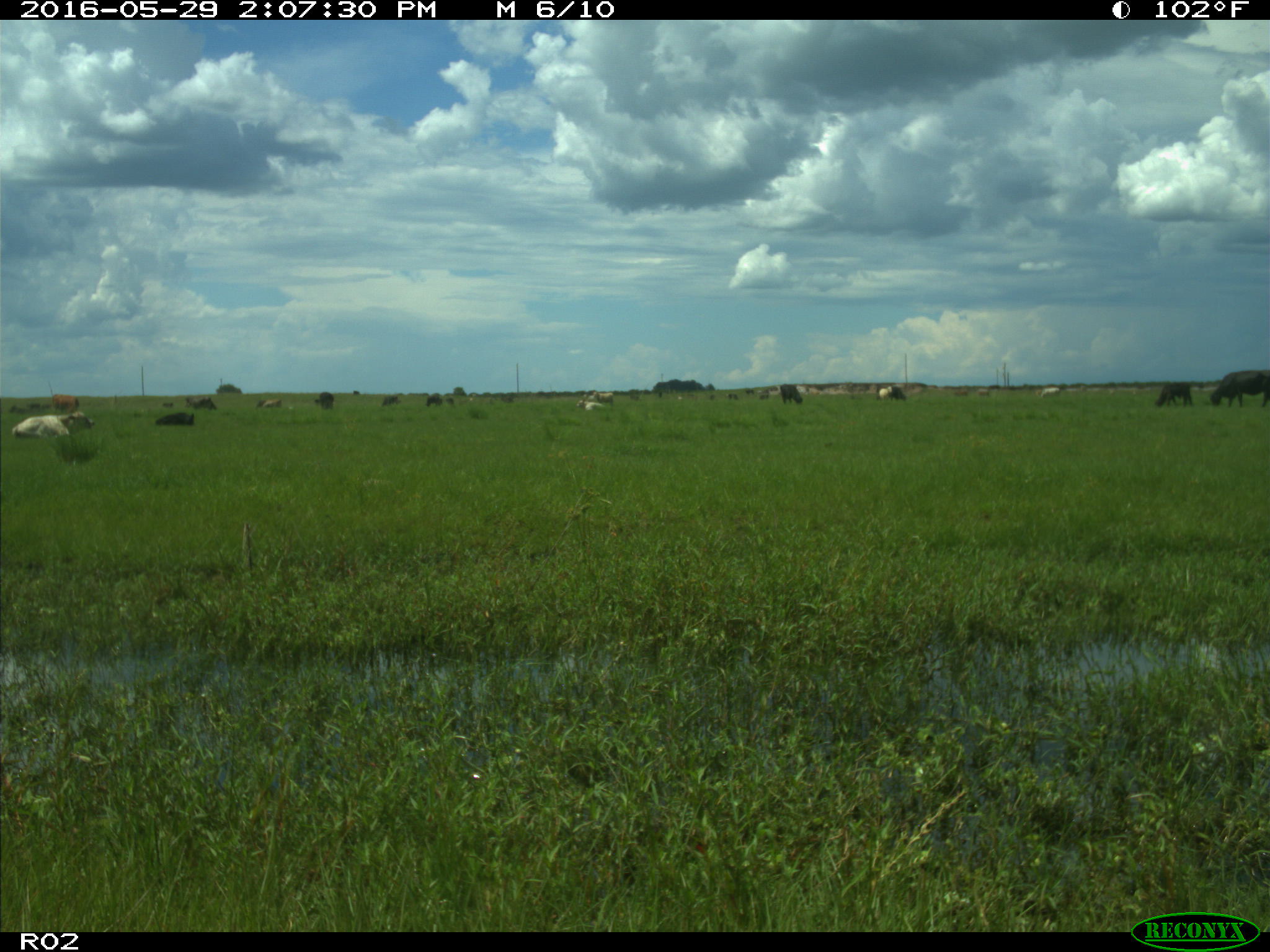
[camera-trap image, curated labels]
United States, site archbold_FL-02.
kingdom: Animalia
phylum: Chordata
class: Mammalia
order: Artiodactyla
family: Bovidae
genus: Bos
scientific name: Bos taurus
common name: domestic cow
Bos taurus (domestic cow).